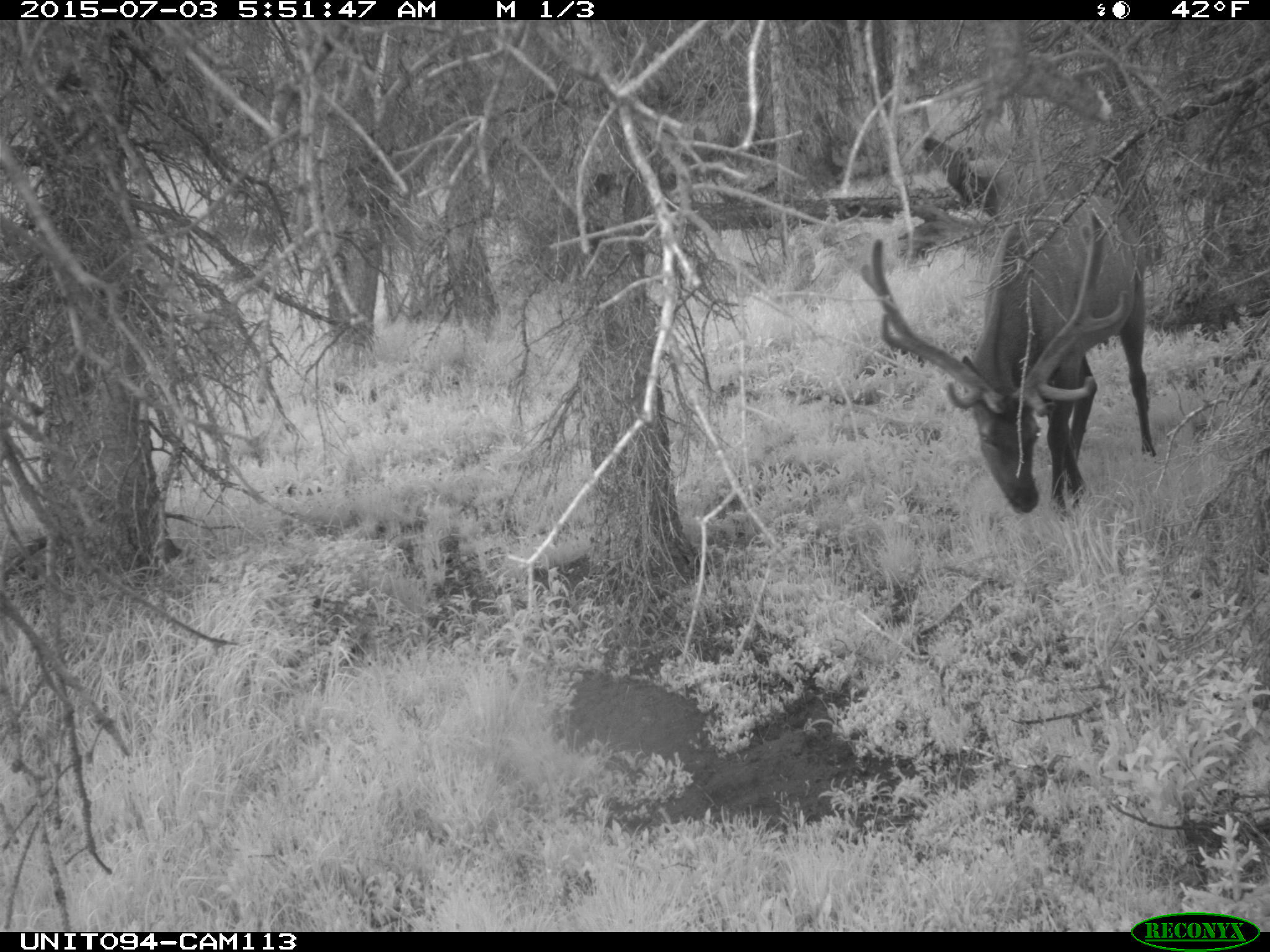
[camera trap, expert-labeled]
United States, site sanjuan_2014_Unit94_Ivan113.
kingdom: Animalia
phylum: Chordata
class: Mammalia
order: Artiodactyla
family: Cervidae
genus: Cervus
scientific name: Cervus elaphus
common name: red deer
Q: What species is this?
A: Cervus elaphus (red deer).